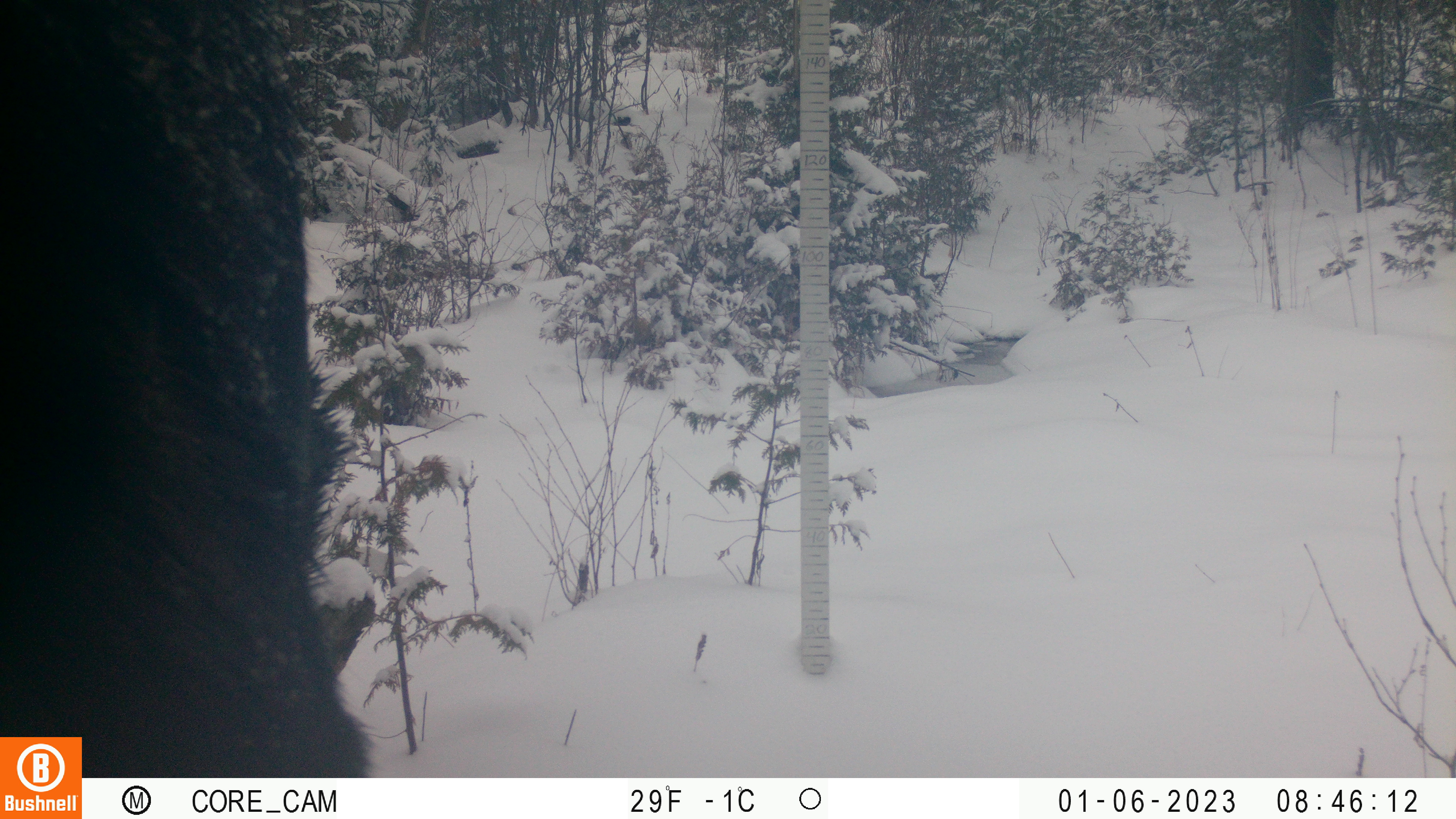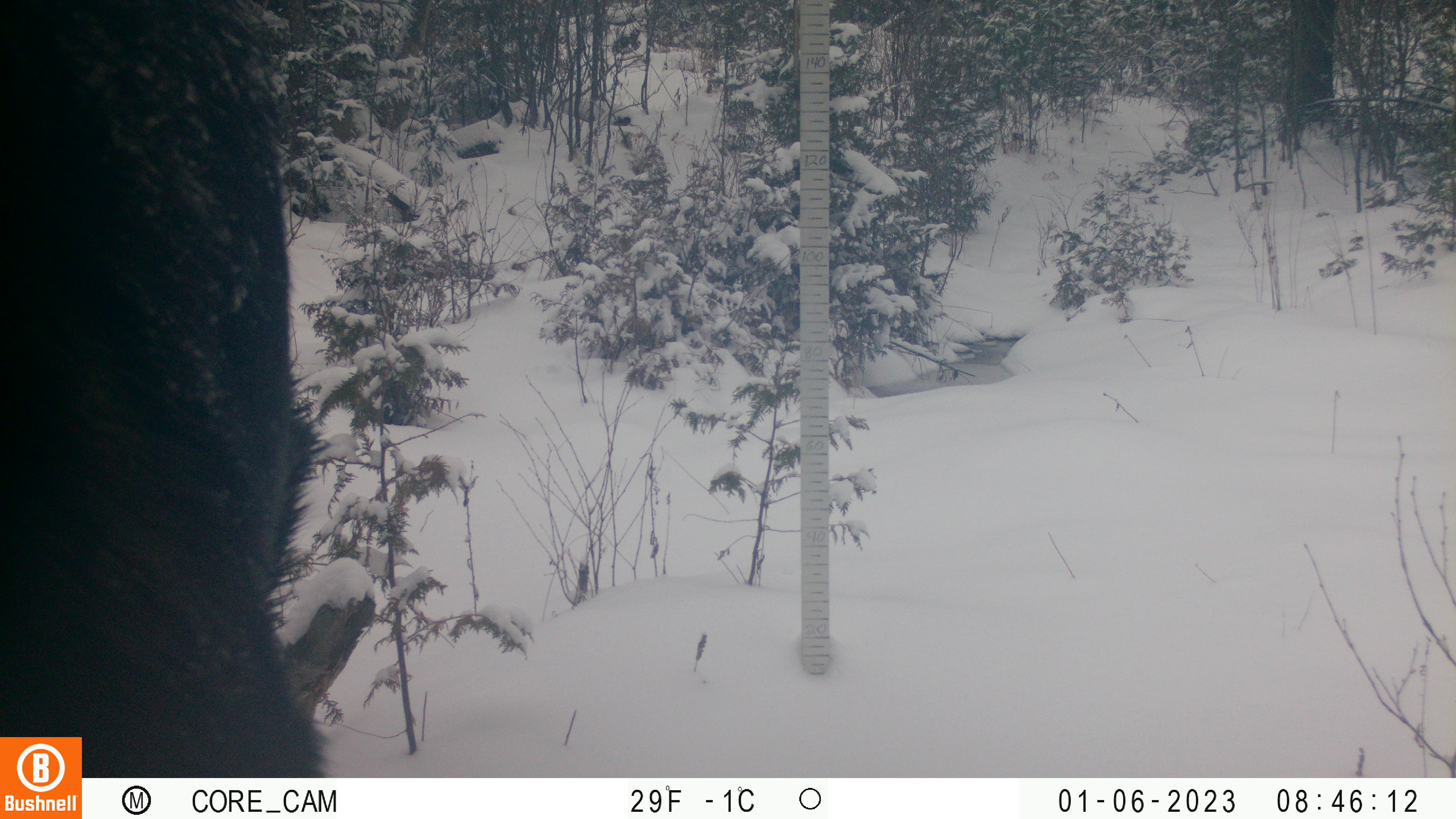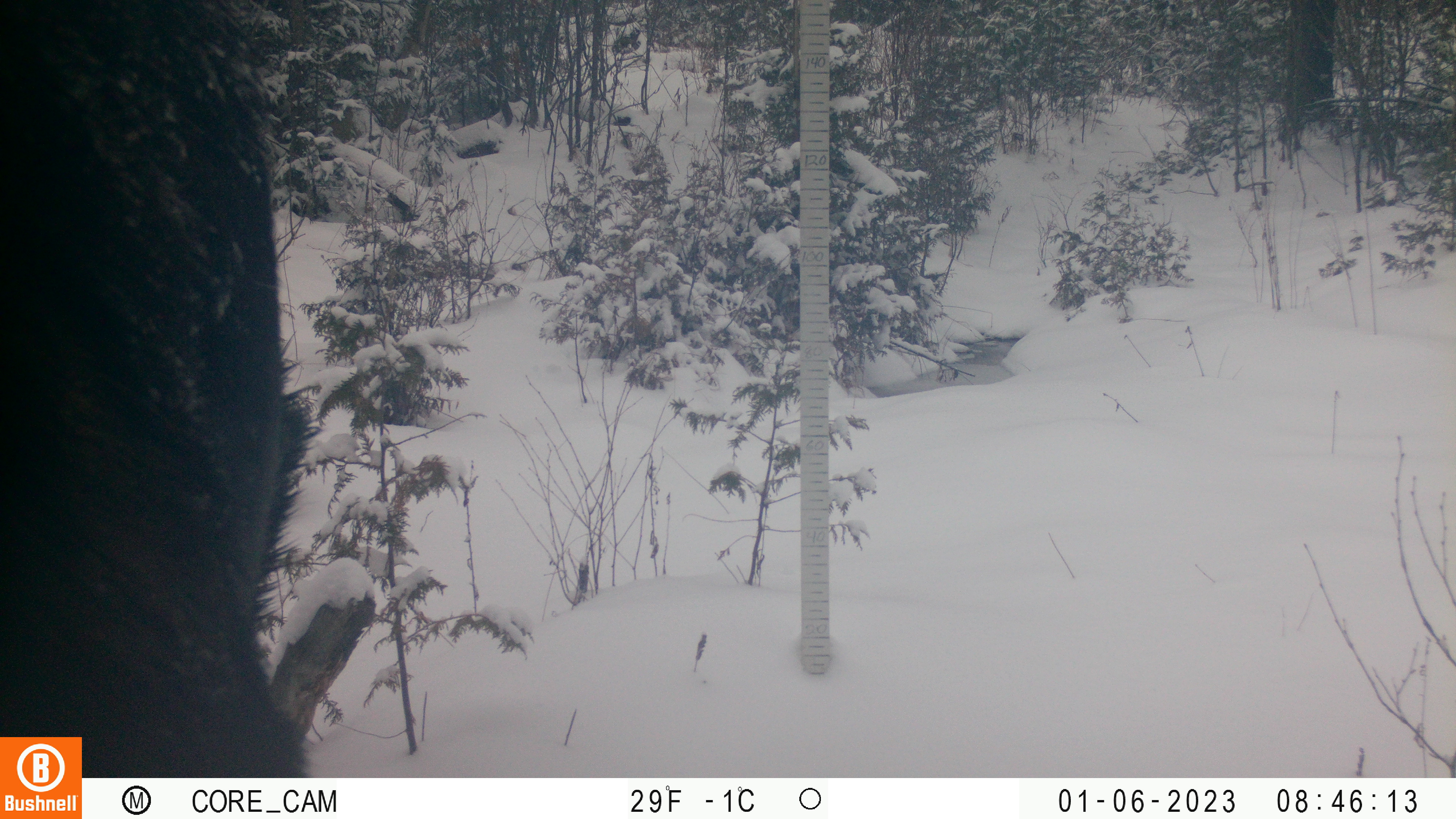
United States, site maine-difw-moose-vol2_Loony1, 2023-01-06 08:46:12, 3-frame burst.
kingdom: Animalia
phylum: Chordata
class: Mammalia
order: Artiodactyla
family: Cervidae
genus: Alces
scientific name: Alces alces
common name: moose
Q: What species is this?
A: Moose (Alces alces).